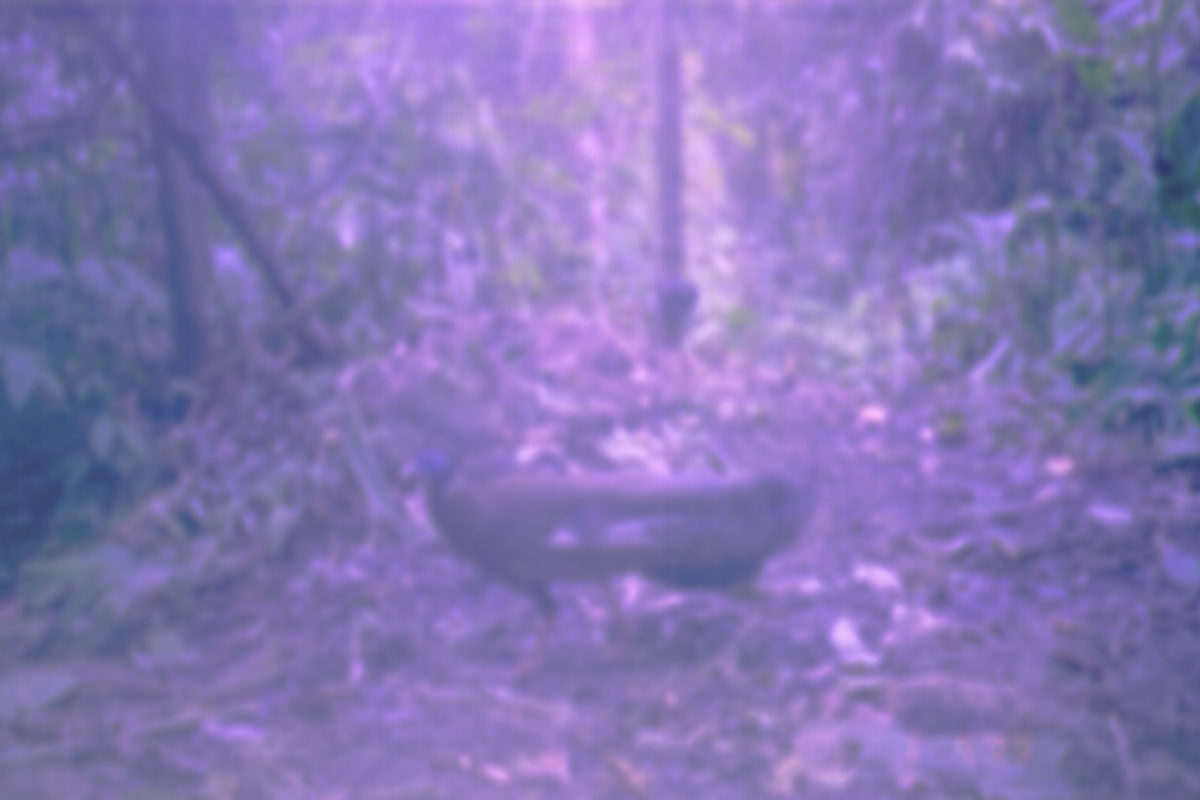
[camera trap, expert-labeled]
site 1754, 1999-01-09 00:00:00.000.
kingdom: Animalia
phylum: Chordata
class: Aves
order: Galliformes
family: Phasianidae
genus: Argusianus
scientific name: Argusianus argus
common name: great argus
Argusianus argus (great argus), count 1.